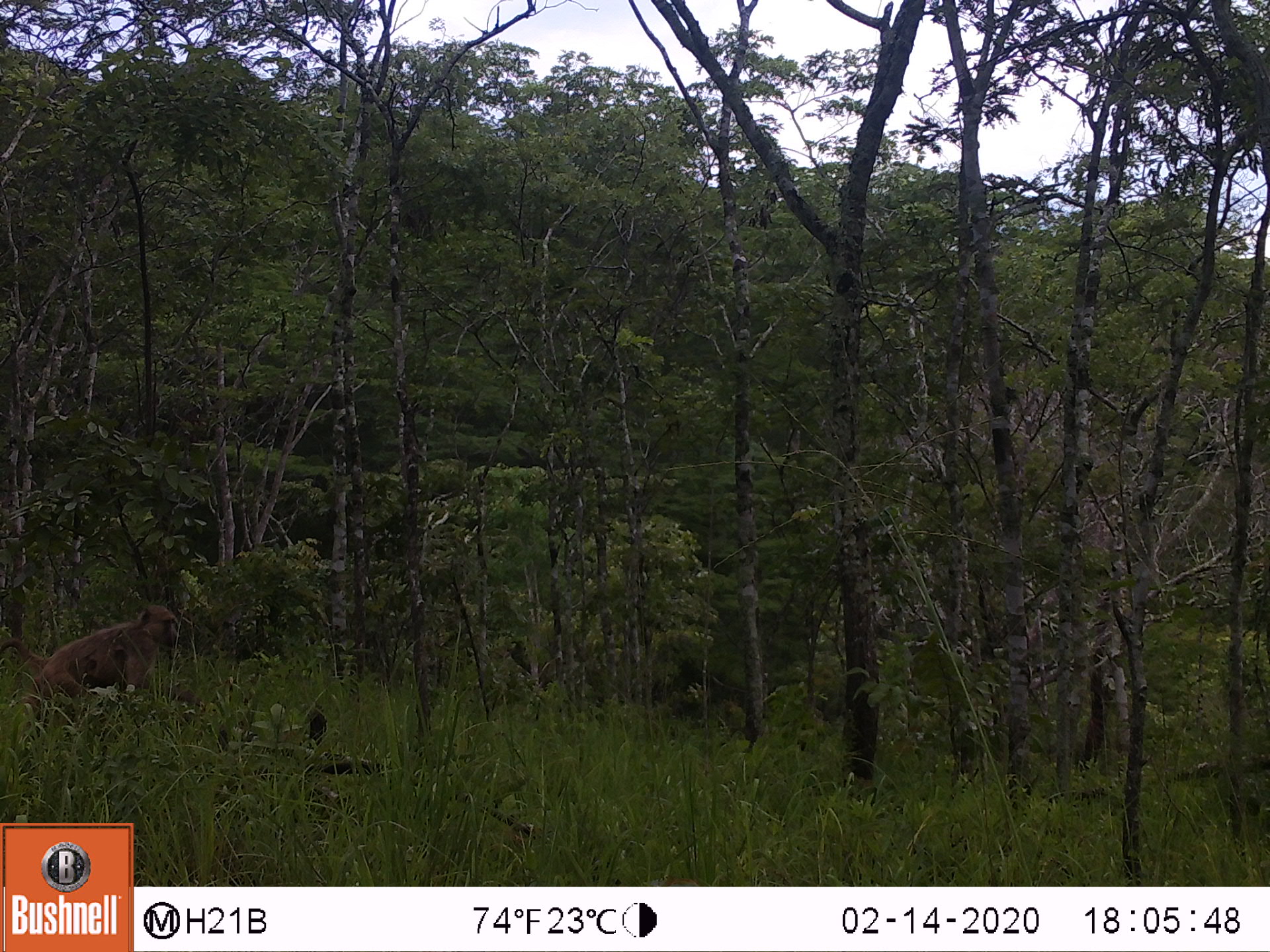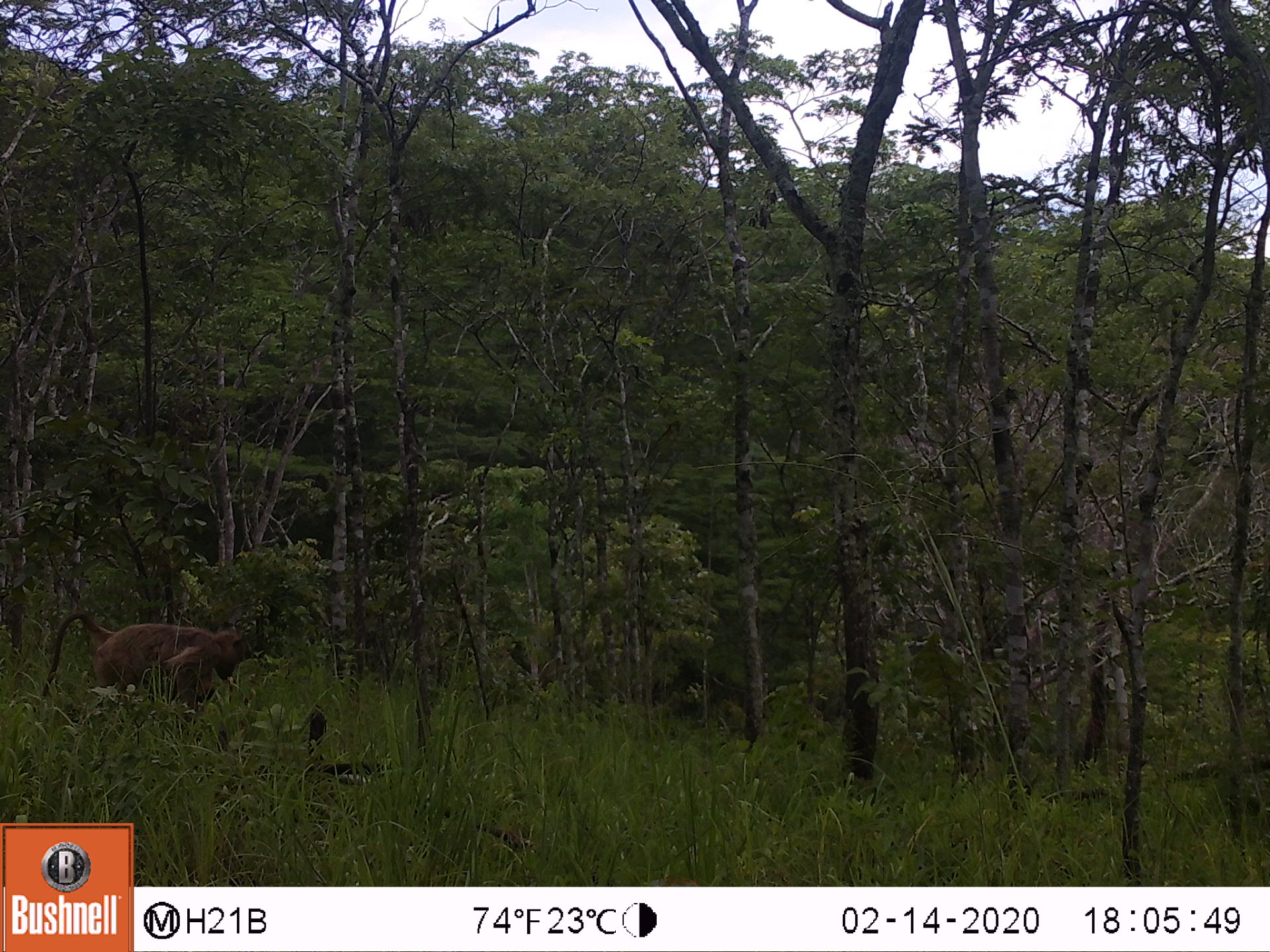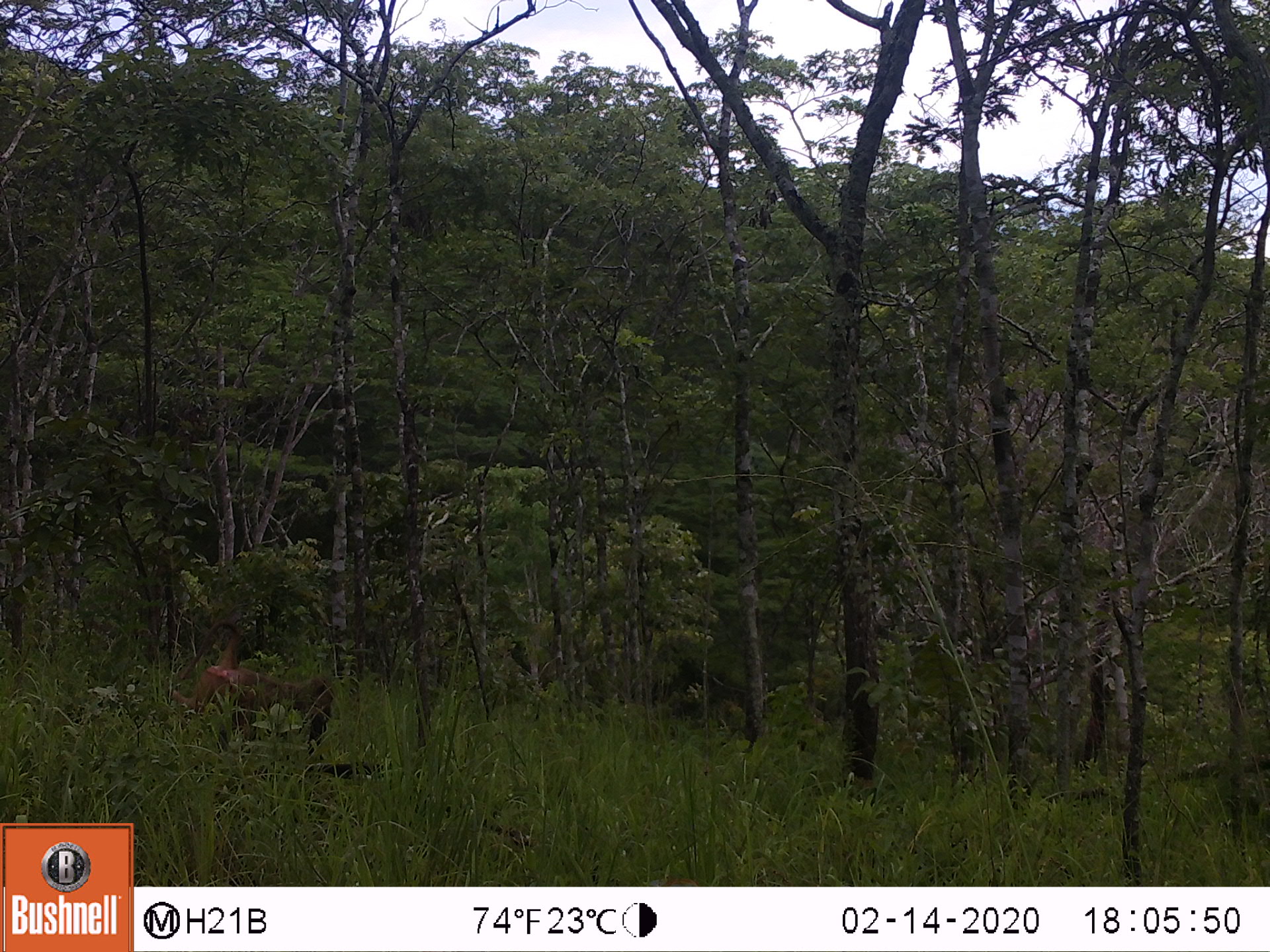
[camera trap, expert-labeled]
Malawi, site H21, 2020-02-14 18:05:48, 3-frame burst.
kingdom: Animalia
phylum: Chordata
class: Mammalia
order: Primates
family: Cercopithecidae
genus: Papio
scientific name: Papio cynocephalus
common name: yellow baboon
Yellow baboon (Papio cynocephalus), count 1.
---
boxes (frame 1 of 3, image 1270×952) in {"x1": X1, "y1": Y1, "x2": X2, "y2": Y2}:
yellow baboon: {"x1": 2, "y1": 604, "x2": 182, "y2": 722}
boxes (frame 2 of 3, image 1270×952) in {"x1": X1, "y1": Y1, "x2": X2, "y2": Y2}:
yellow baboon: {"x1": 25, "y1": 611, "x2": 260, "y2": 712}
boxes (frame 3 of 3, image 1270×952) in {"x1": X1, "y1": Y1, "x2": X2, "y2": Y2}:
yellow baboon: {"x1": 157, "y1": 617, "x2": 344, "y2": 744}